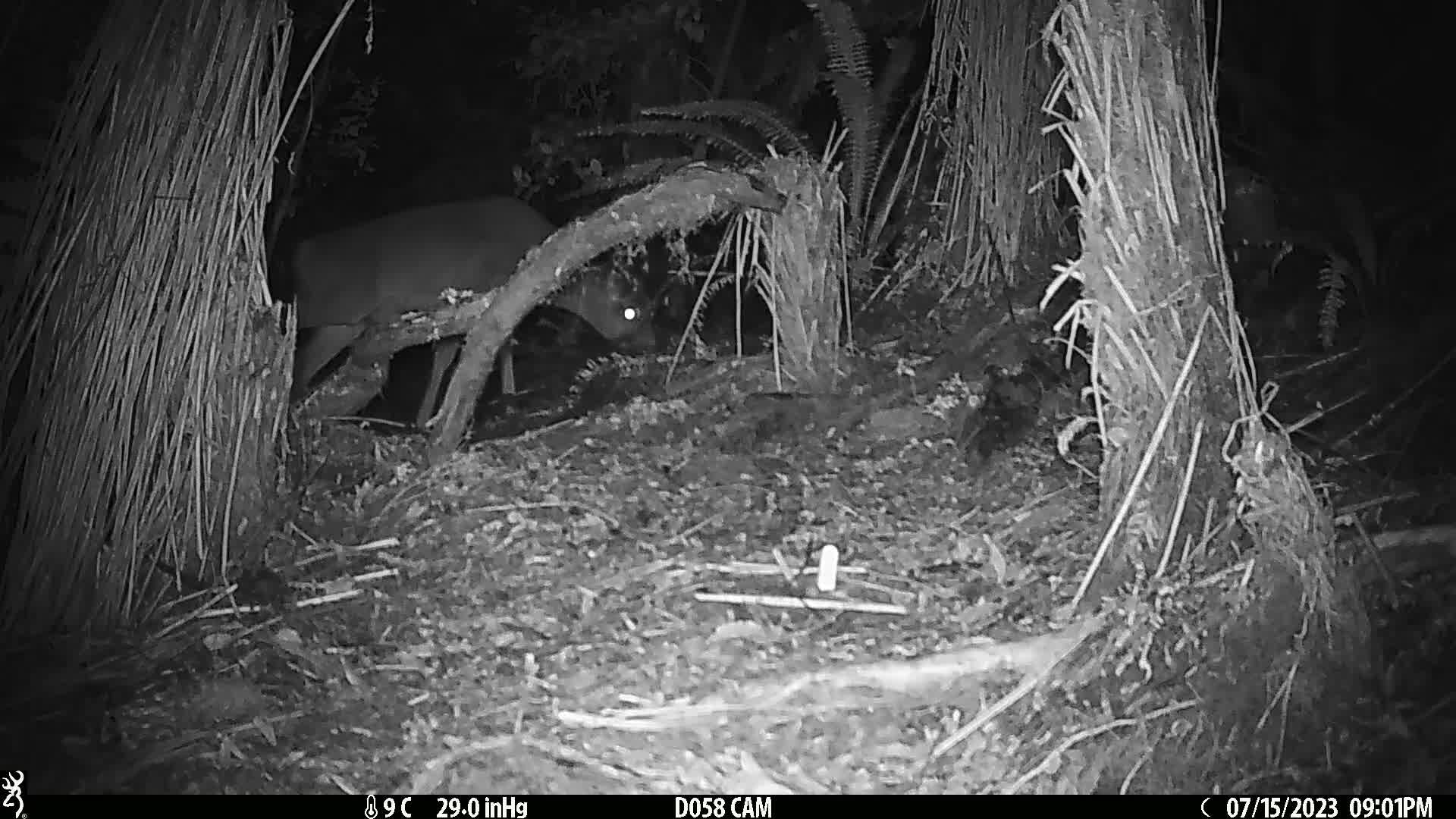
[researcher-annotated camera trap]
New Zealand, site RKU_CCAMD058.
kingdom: Animalia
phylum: Chordata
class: Mammalia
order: Artiodactyla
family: Cervidae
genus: Odocoileus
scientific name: Odocoileus virginianus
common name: white-tailed deer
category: white tailed deer